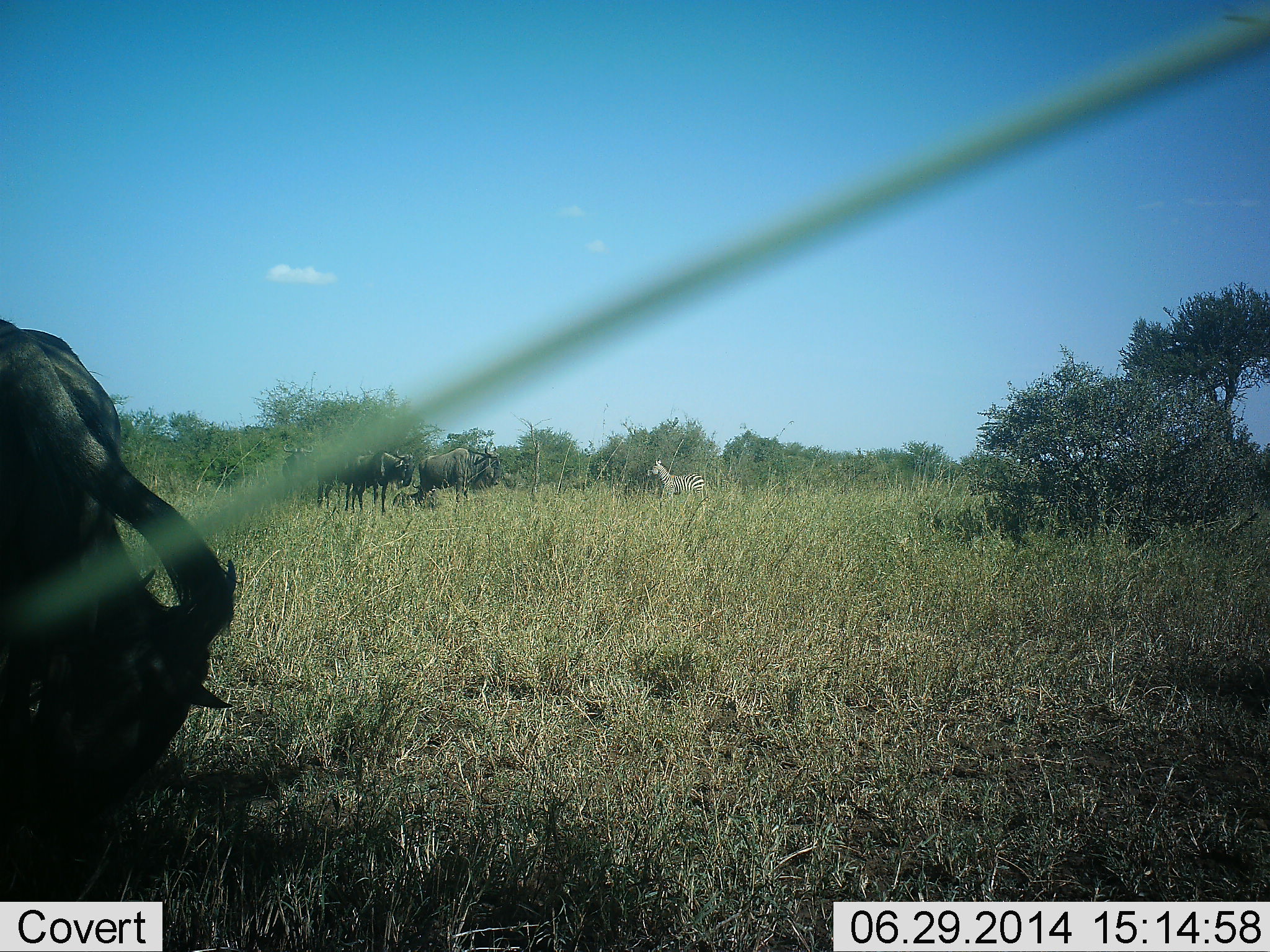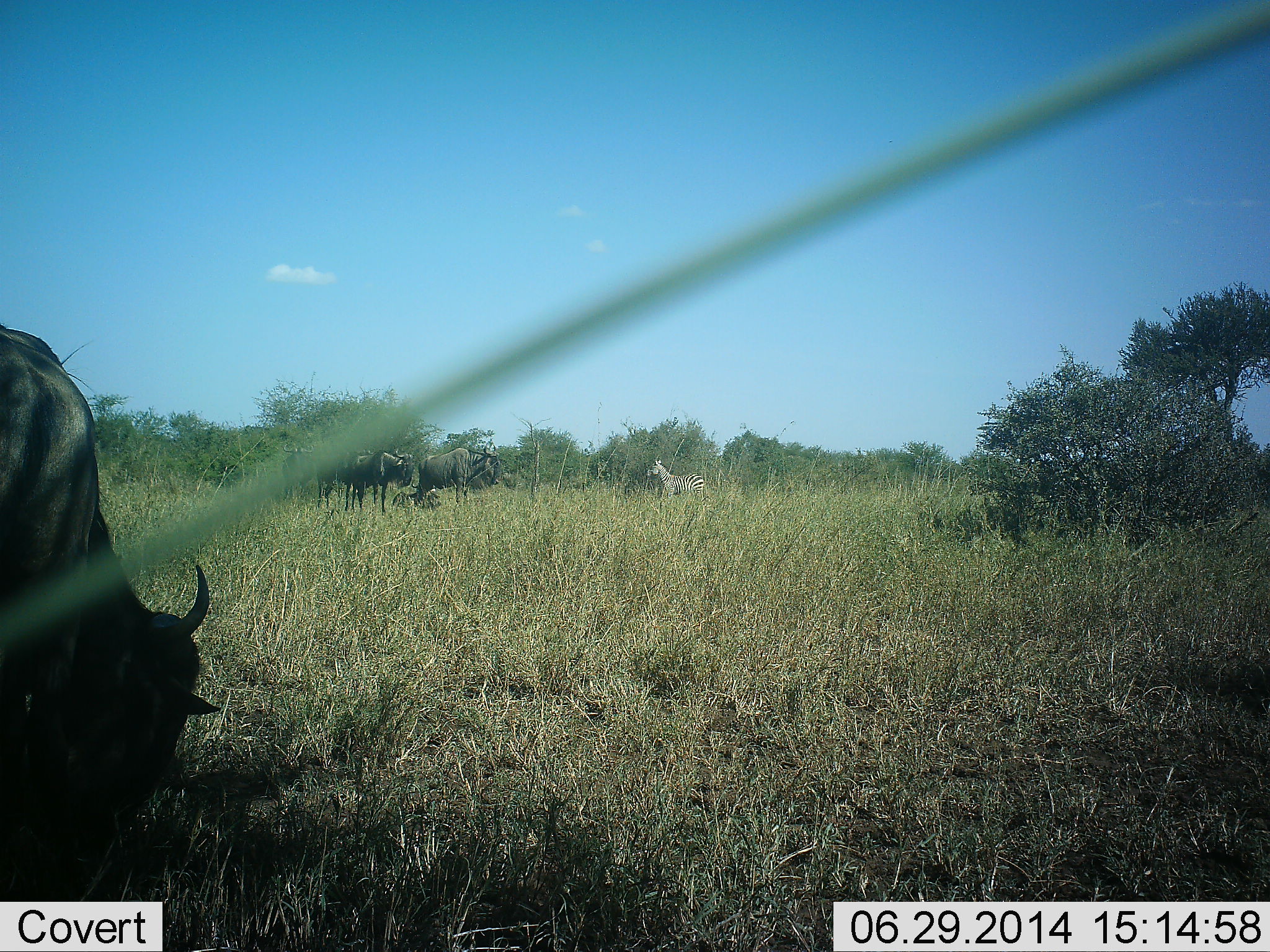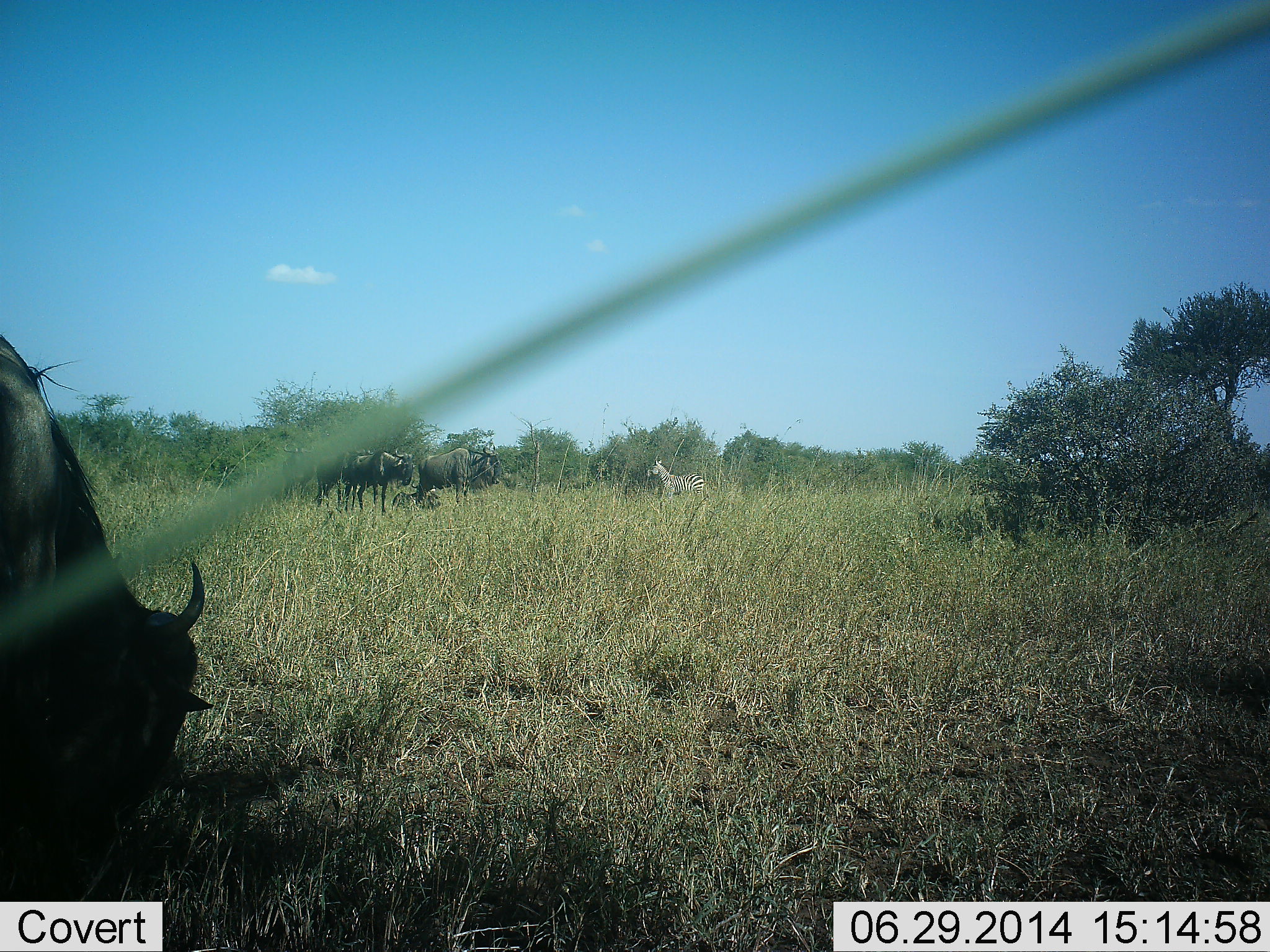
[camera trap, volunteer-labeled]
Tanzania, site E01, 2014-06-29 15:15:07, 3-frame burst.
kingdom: Animalia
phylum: Chordata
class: Mammalia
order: Artiodactyla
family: Bovidae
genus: Connochaetes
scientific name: Connochaetes taurinus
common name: blue wildebeest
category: wildebeest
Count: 3.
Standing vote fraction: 88%.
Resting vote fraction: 6%.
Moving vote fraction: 6%.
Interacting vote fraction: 0%.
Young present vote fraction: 0%.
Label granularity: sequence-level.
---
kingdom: Animalia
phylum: Chordata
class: Mammalia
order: Perissodactyla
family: Equidae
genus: Equus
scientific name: Equus quagga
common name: plains zebra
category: zebra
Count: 1.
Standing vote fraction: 100%.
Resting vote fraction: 10%.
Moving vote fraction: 0%.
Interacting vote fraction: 0%.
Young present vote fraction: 0%.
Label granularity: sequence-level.